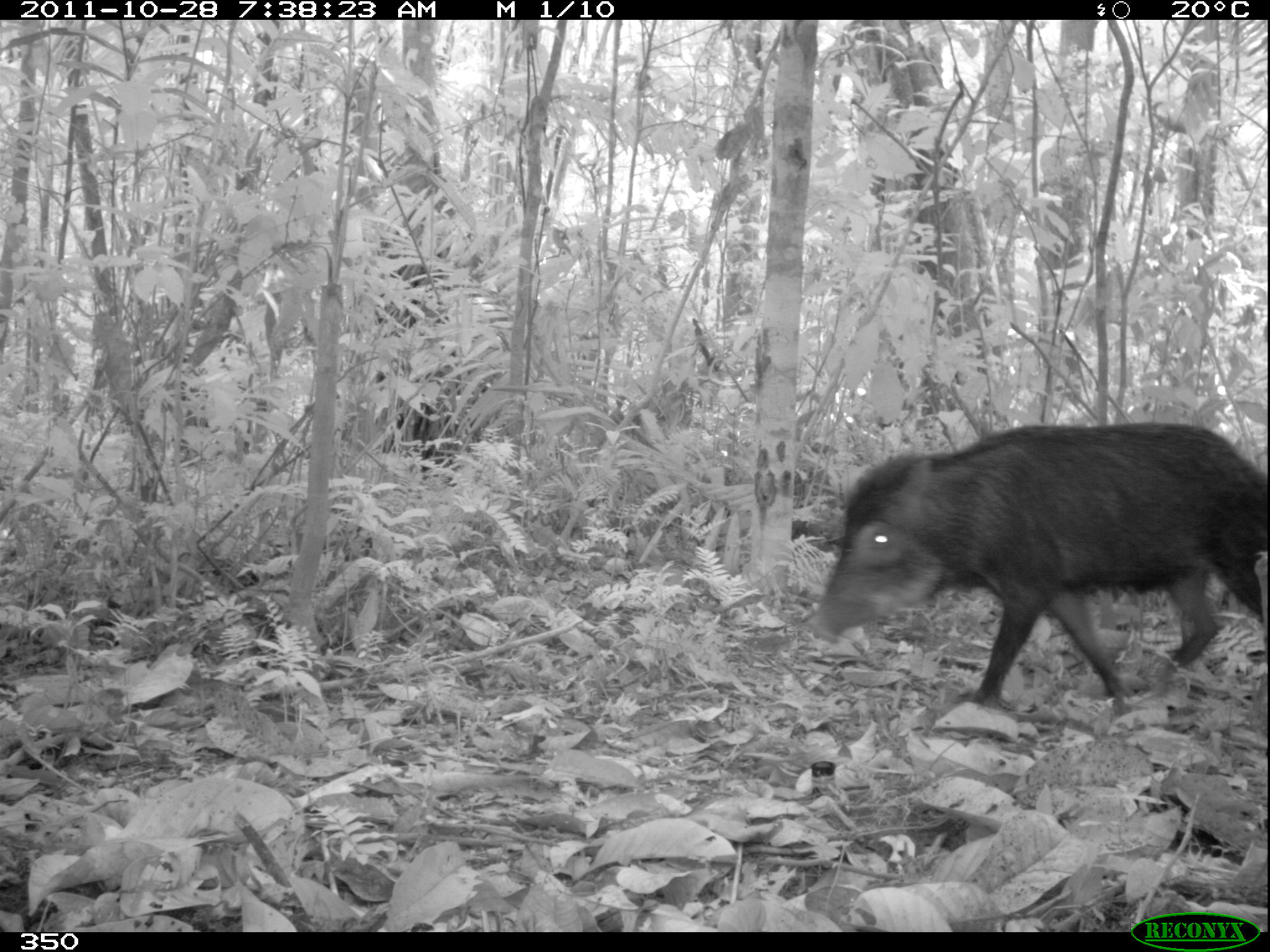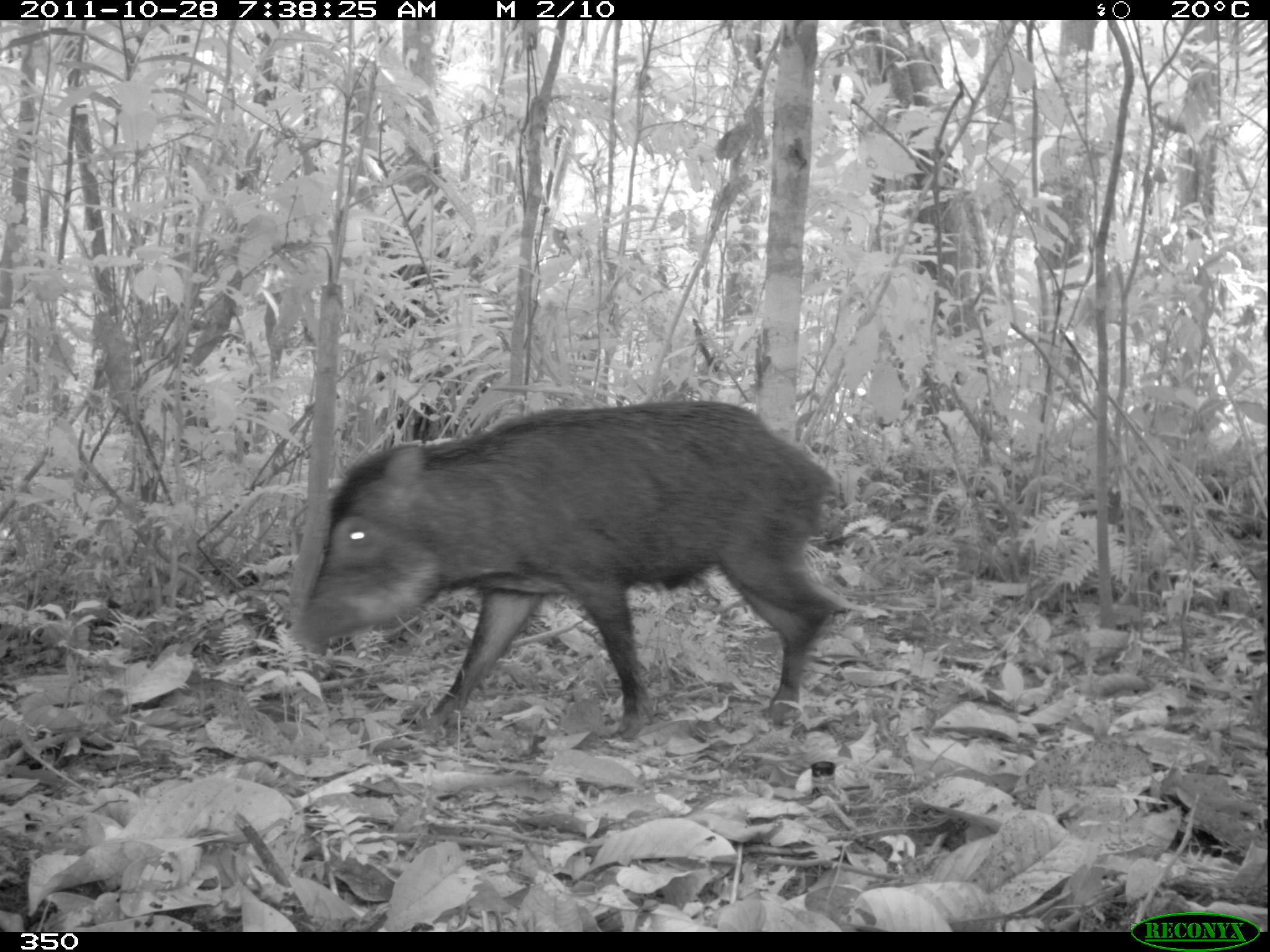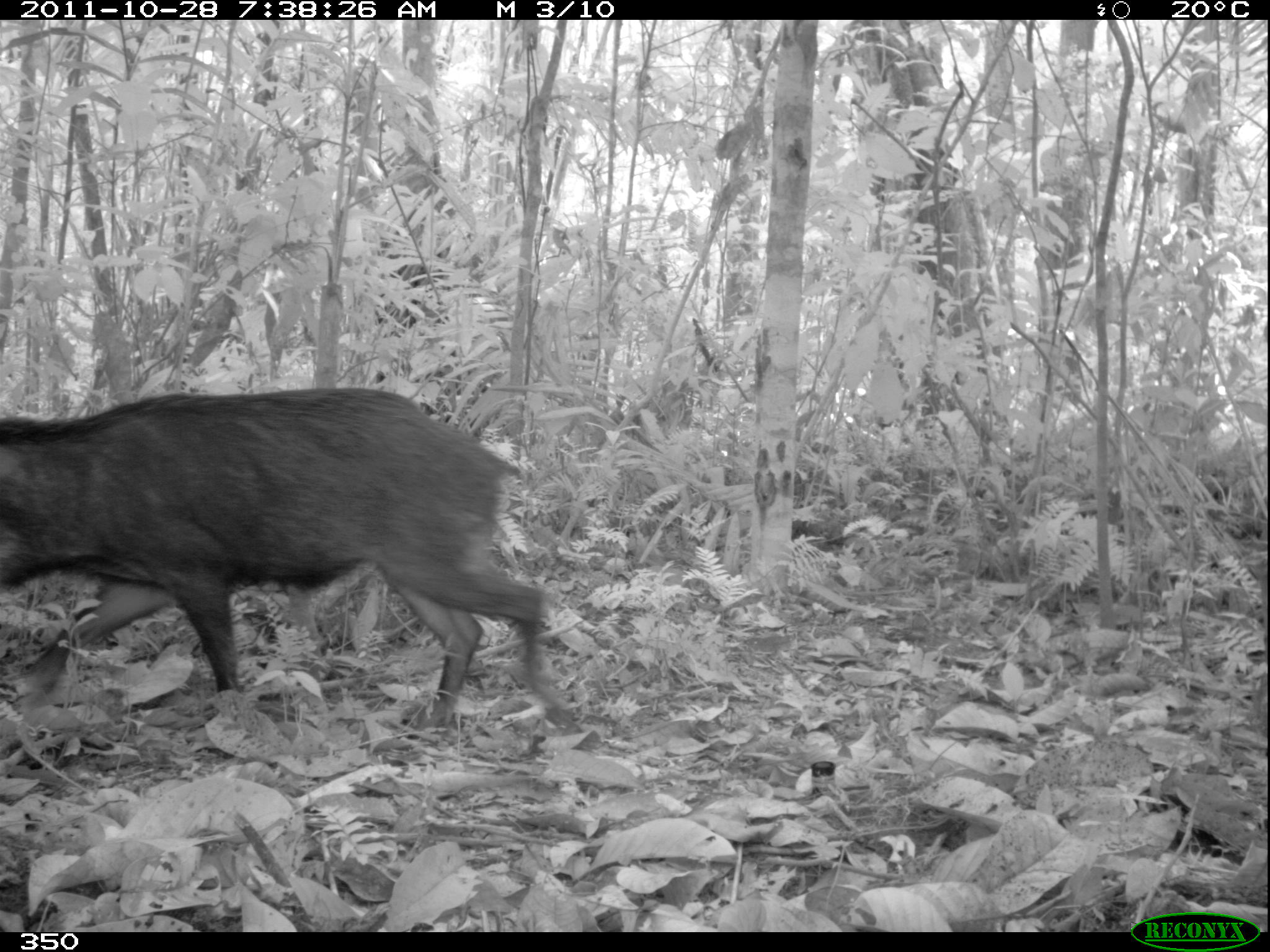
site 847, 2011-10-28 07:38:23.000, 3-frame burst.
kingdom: Animalia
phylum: Chordata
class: Mammalia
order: Artiodactyla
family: Tayassuidae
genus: Tayassu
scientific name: Tayassu pecari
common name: white-lipped peccary